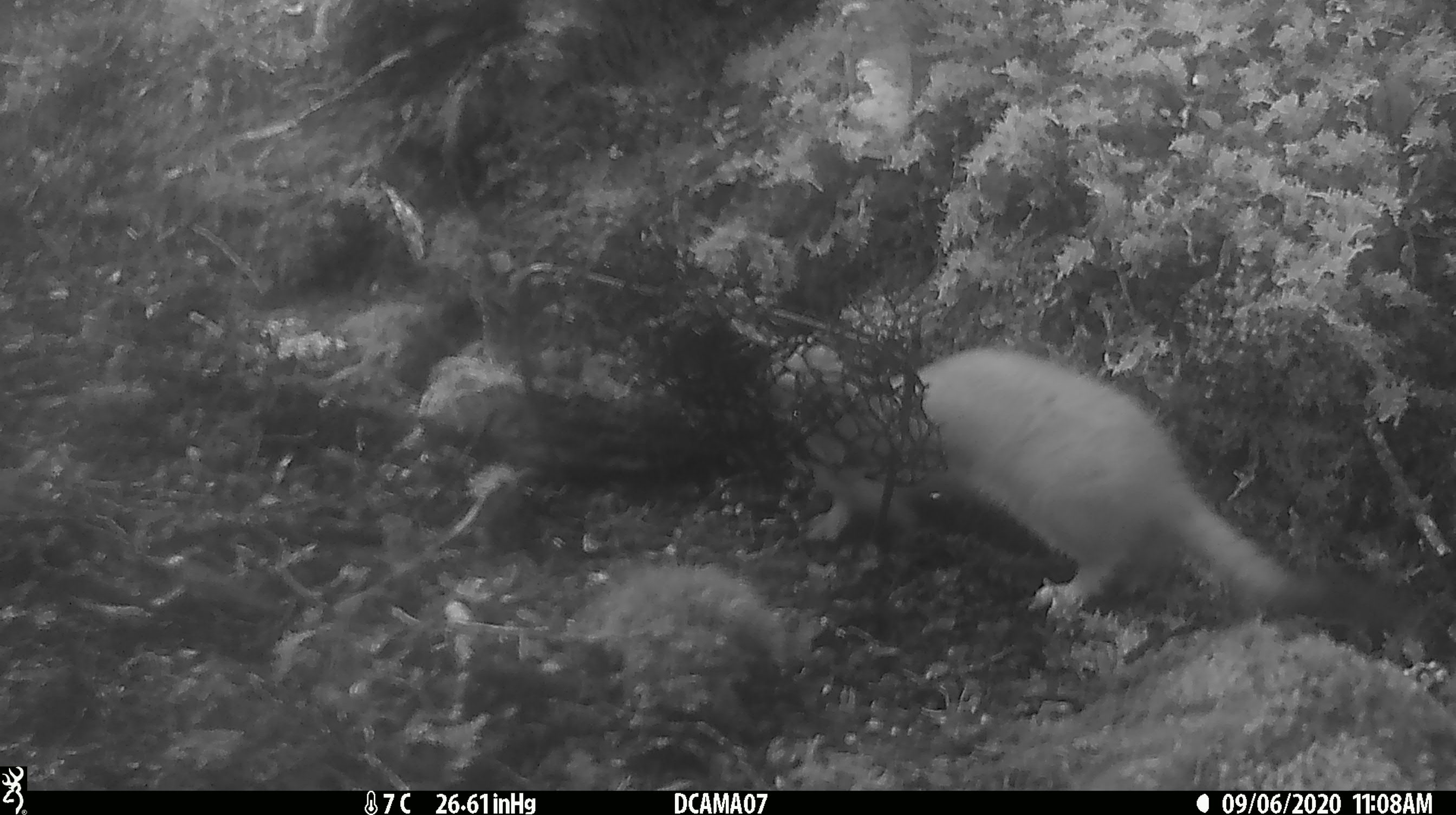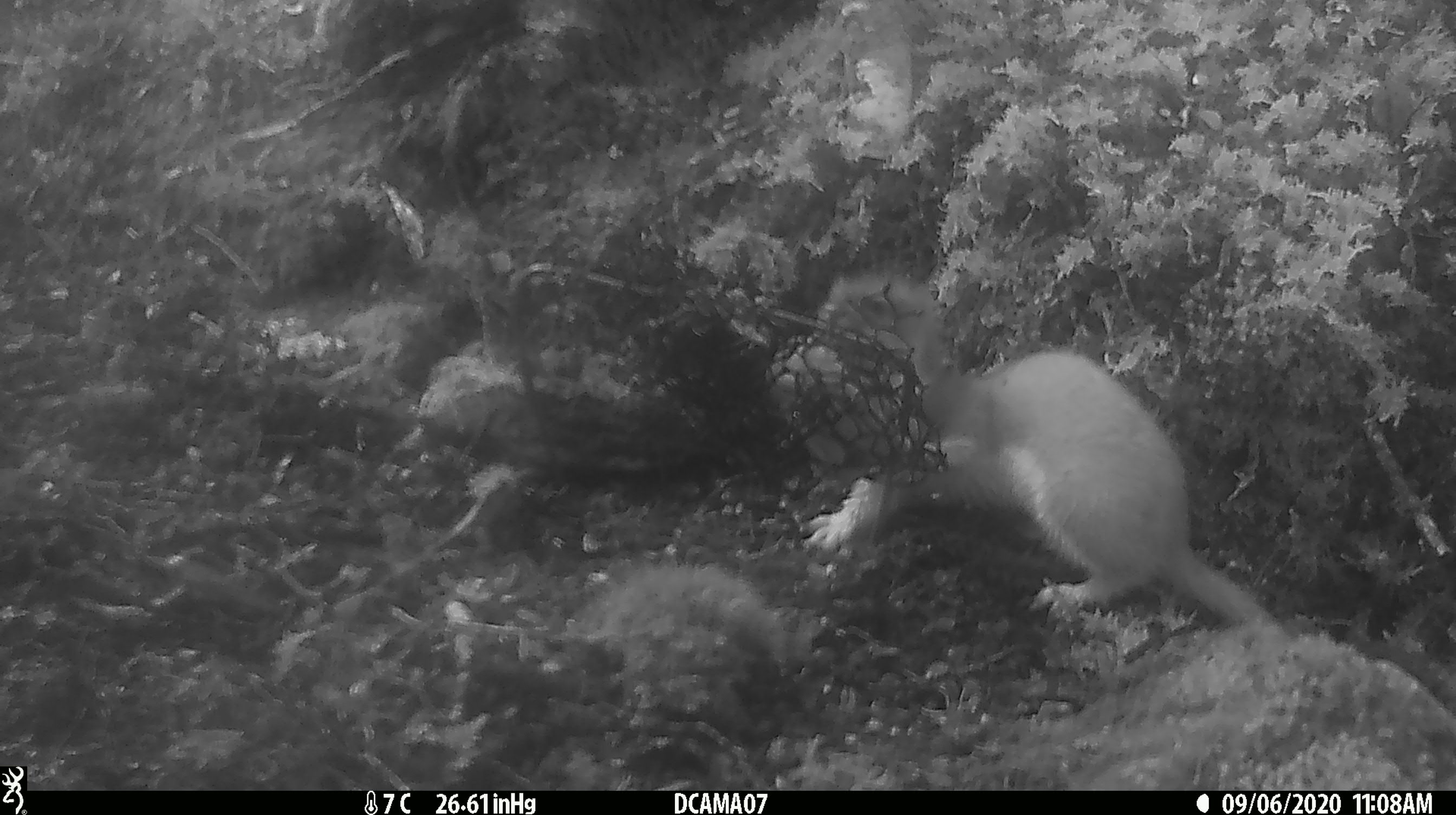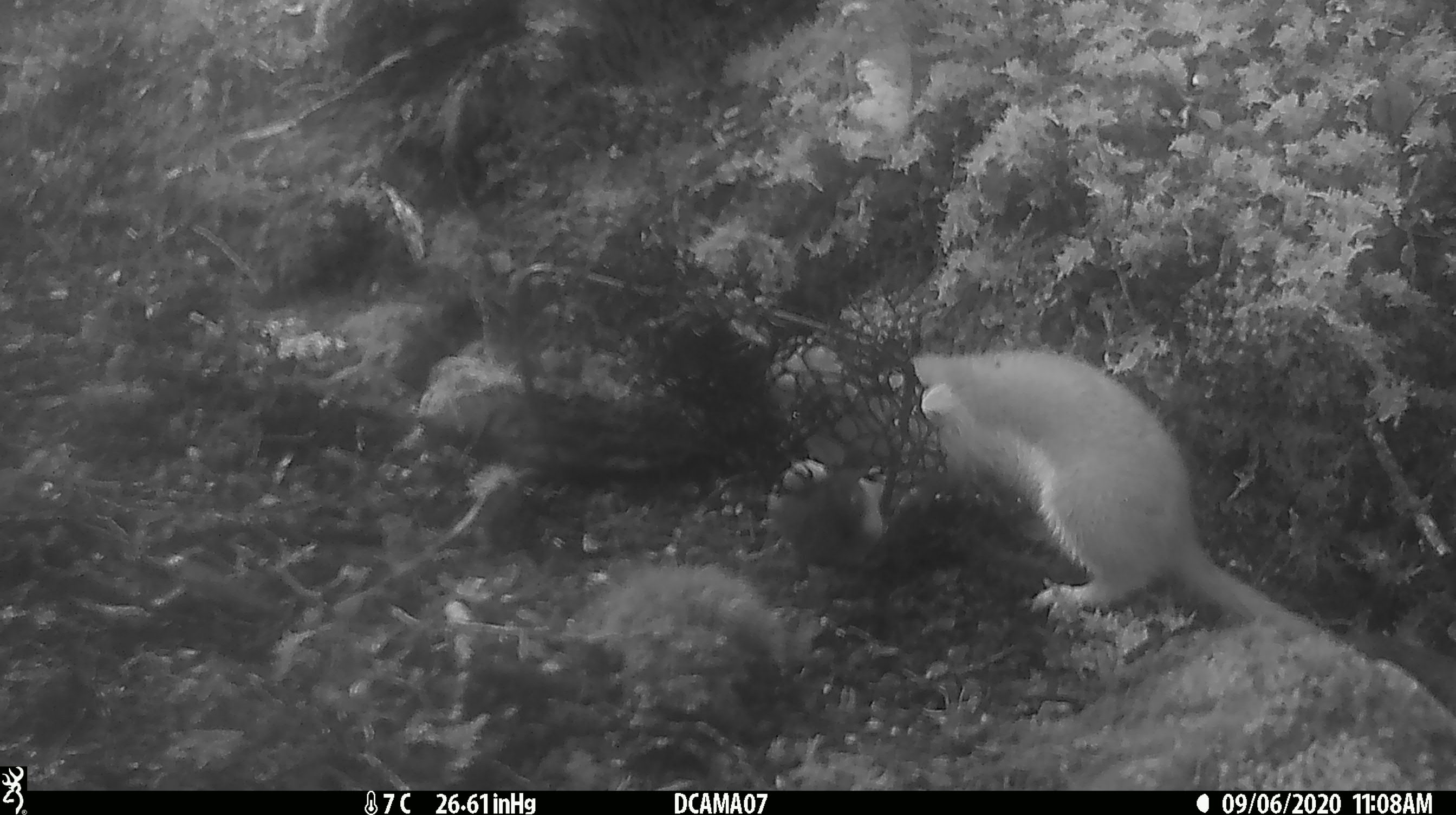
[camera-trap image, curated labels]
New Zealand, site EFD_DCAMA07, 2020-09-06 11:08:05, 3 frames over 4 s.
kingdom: Animalia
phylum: Chordata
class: Mammalia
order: Carnivora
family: Mustelidae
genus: Mustela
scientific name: Mustela erminea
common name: stoat